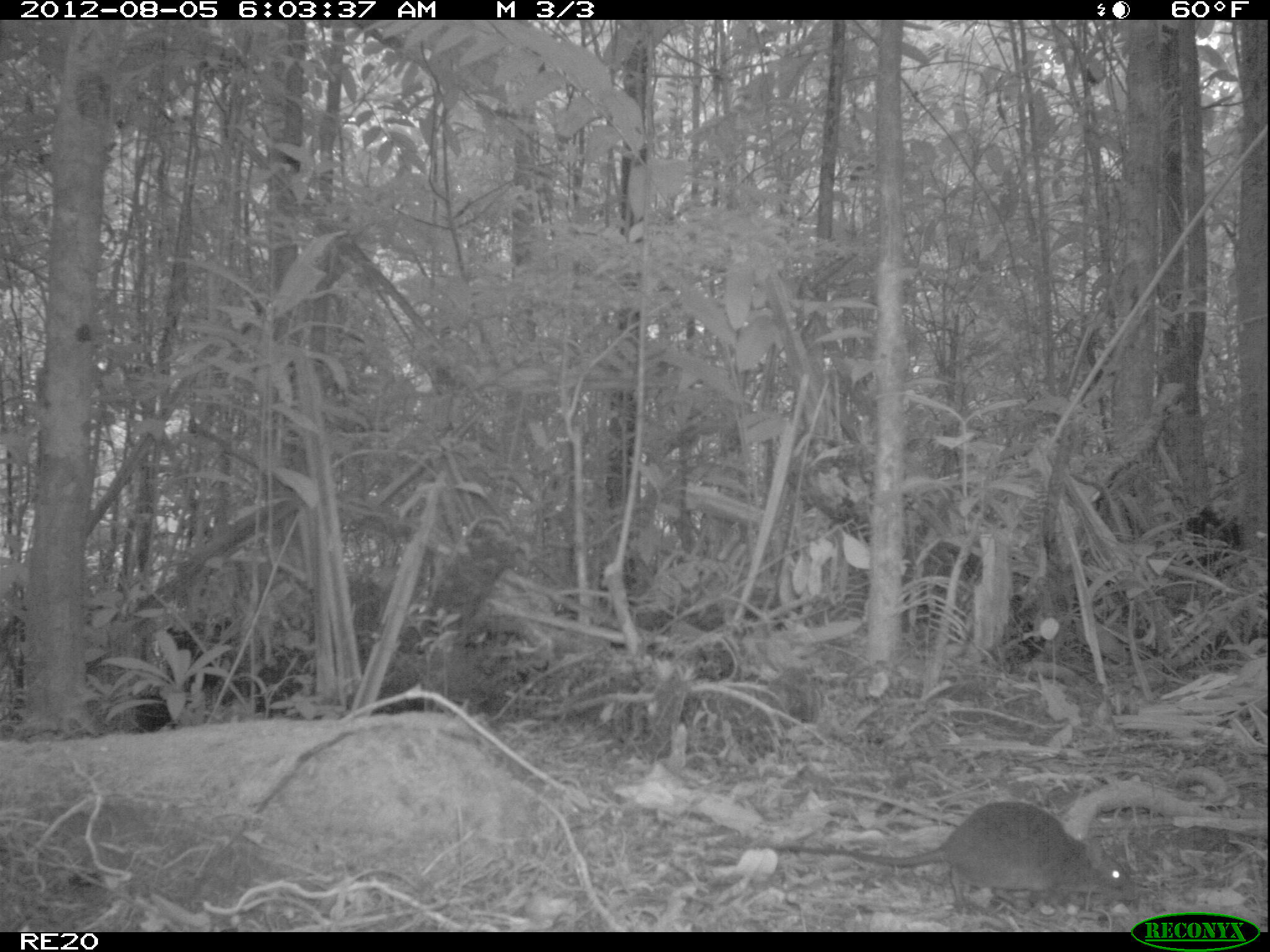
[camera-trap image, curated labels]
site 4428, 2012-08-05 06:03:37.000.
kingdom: Animalia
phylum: Chordata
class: Mammalia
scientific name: Mammalia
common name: mammals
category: small mammal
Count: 1.